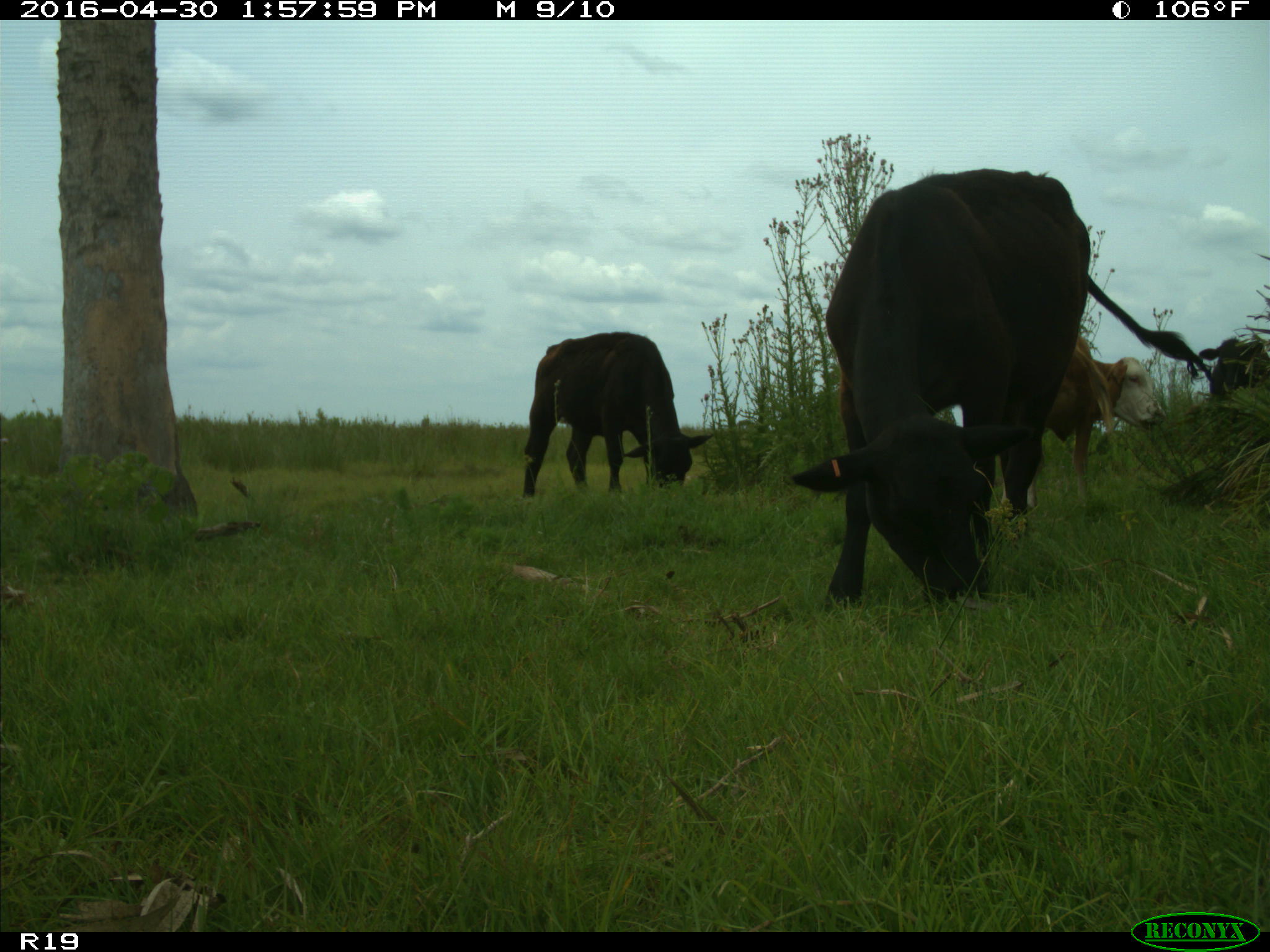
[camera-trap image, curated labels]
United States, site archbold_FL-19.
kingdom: Animalia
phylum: Chordata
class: Mammalia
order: Artiodactyla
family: Bovidae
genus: Bos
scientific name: Bos taurus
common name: domestic cow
Bos taurus (domestic cow).